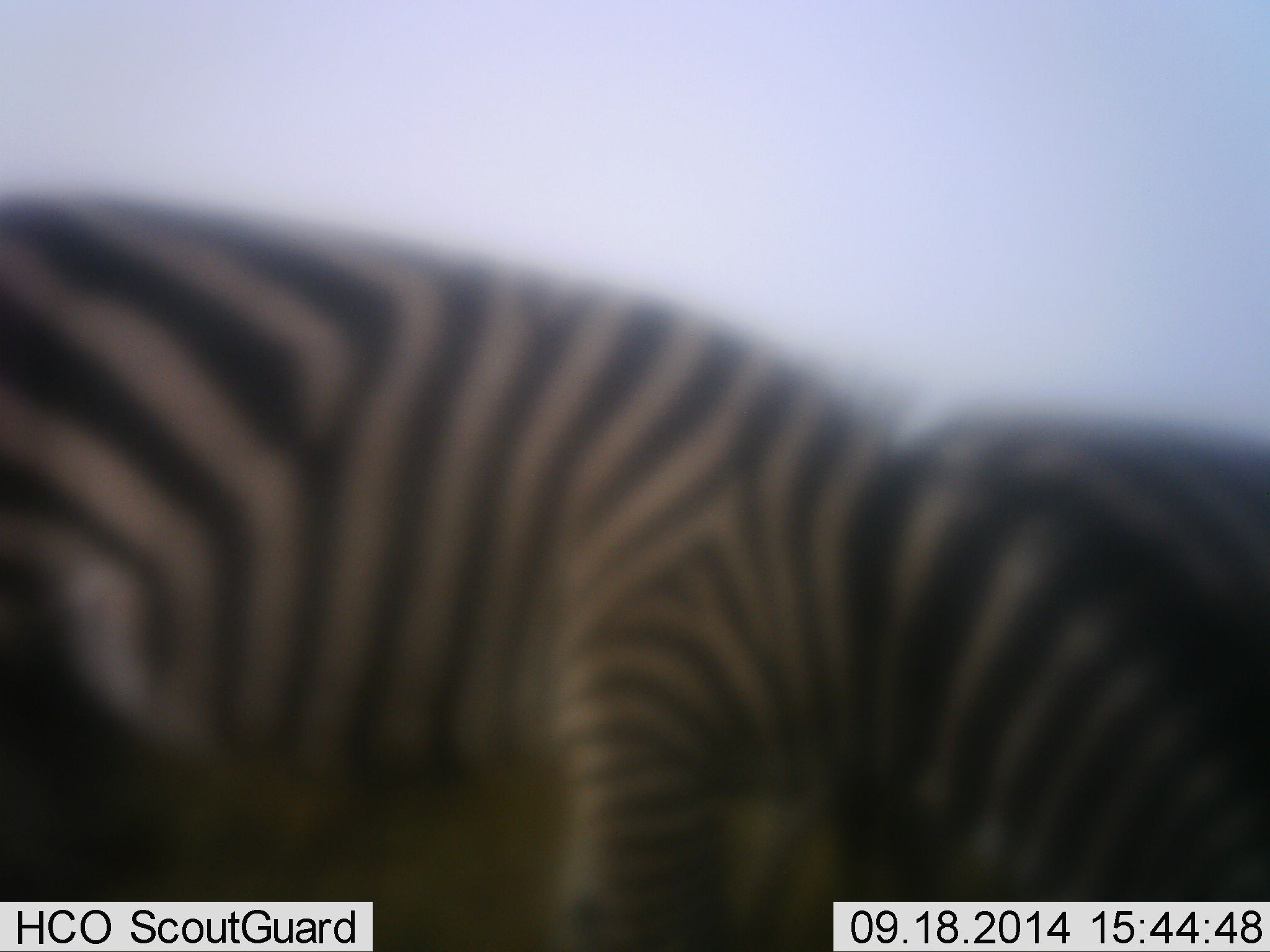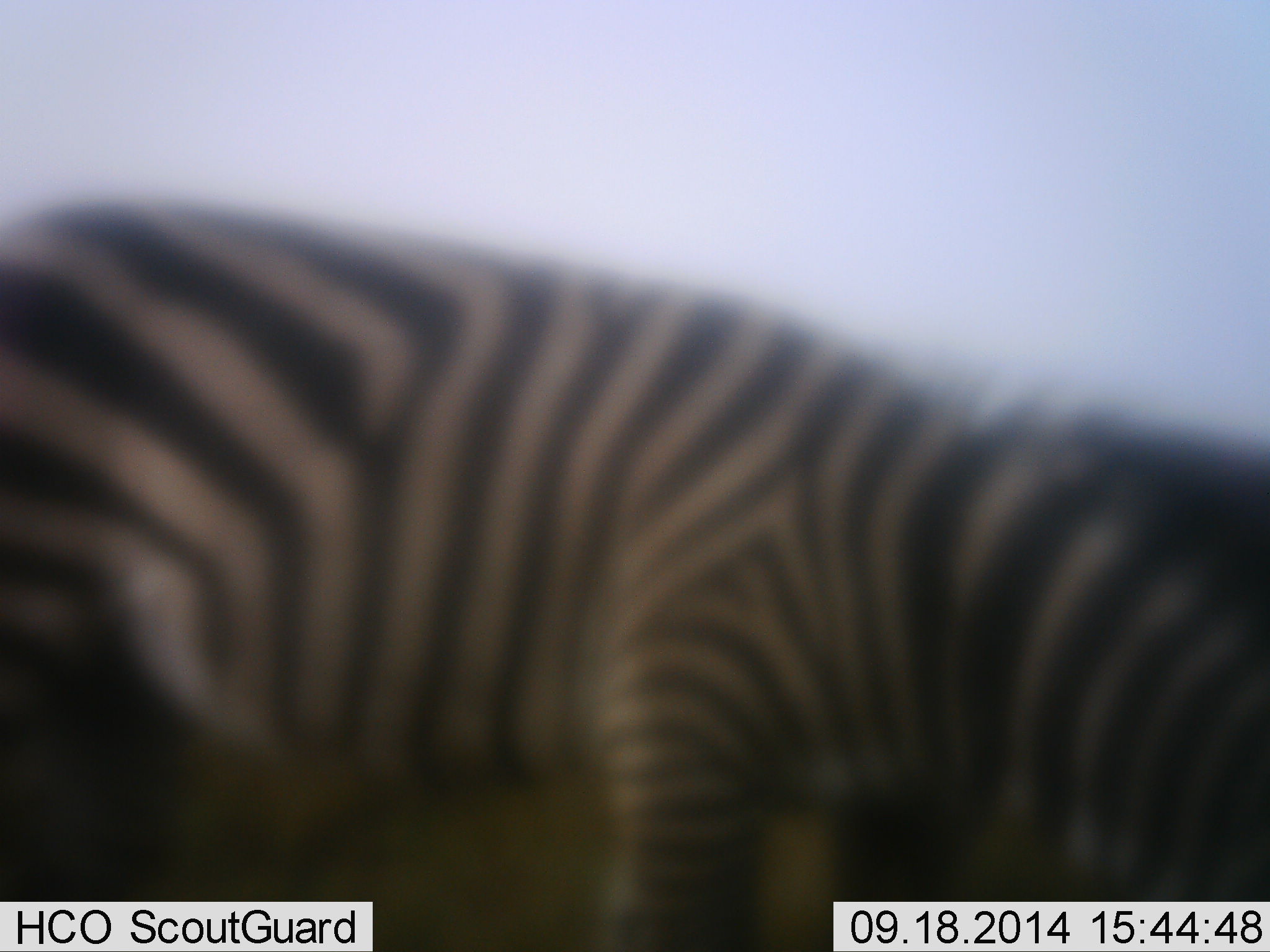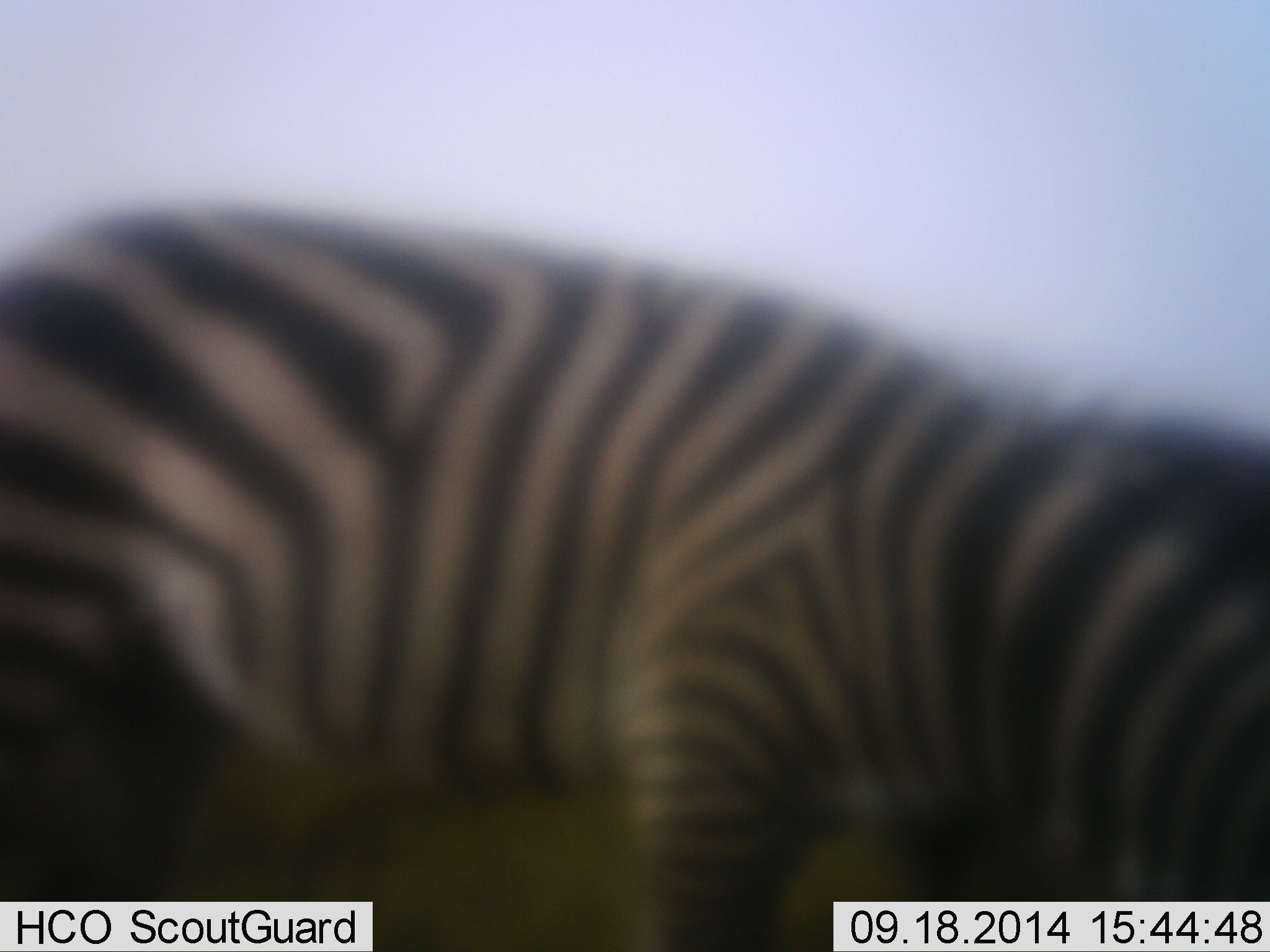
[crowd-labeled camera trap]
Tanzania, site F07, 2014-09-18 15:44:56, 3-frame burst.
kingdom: Animalia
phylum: Chordata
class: Mammalia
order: Perissodactyla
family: Equidae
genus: Equus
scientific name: Equus quagga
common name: plains zebra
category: zebra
Zebra (plains zebra) (Equus quagga), count 1. Behavior (volunteer vote fractions): standing 40%, resting 0%, moving 10%, interacting 10%. Young present (vote fraction): 0%. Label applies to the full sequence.